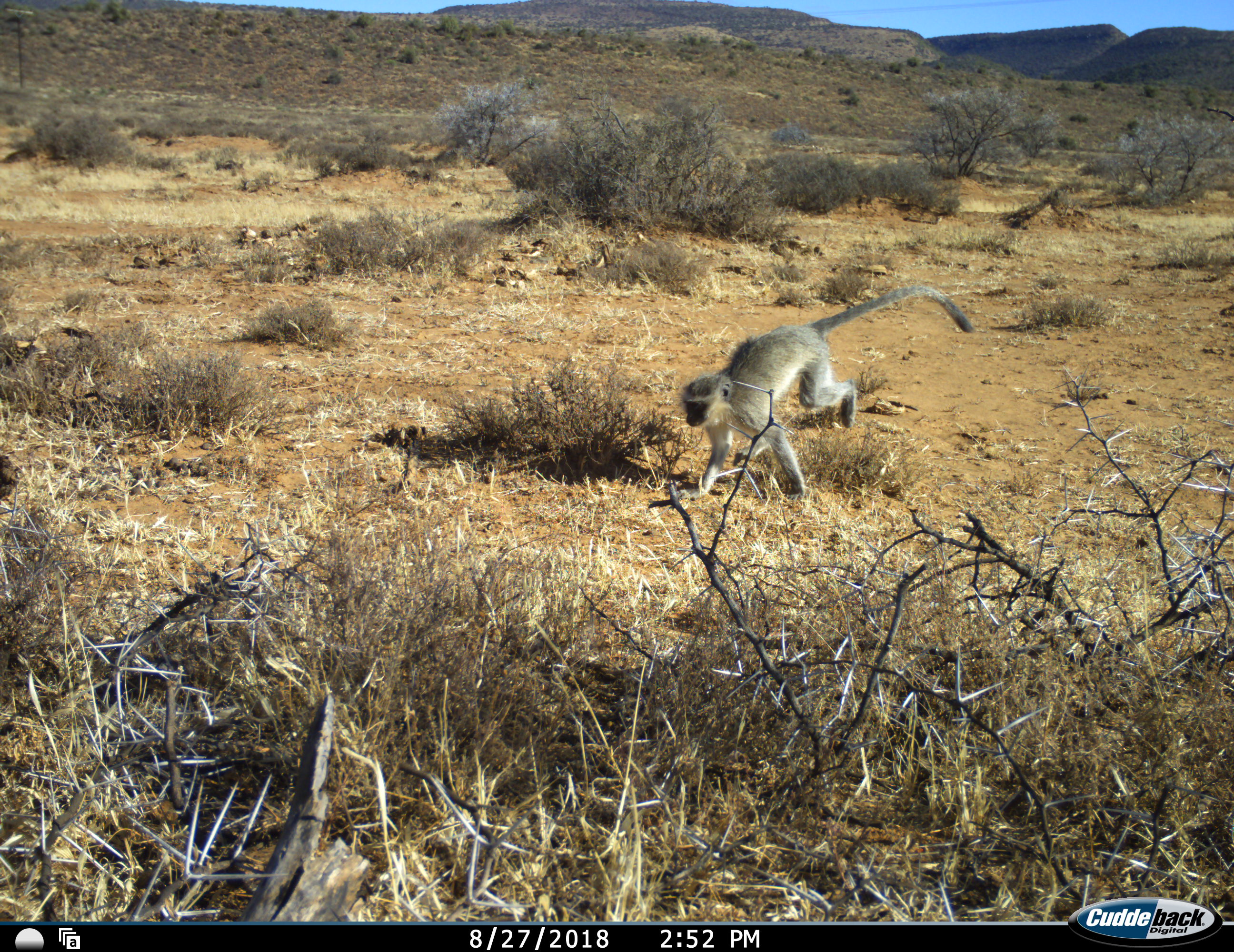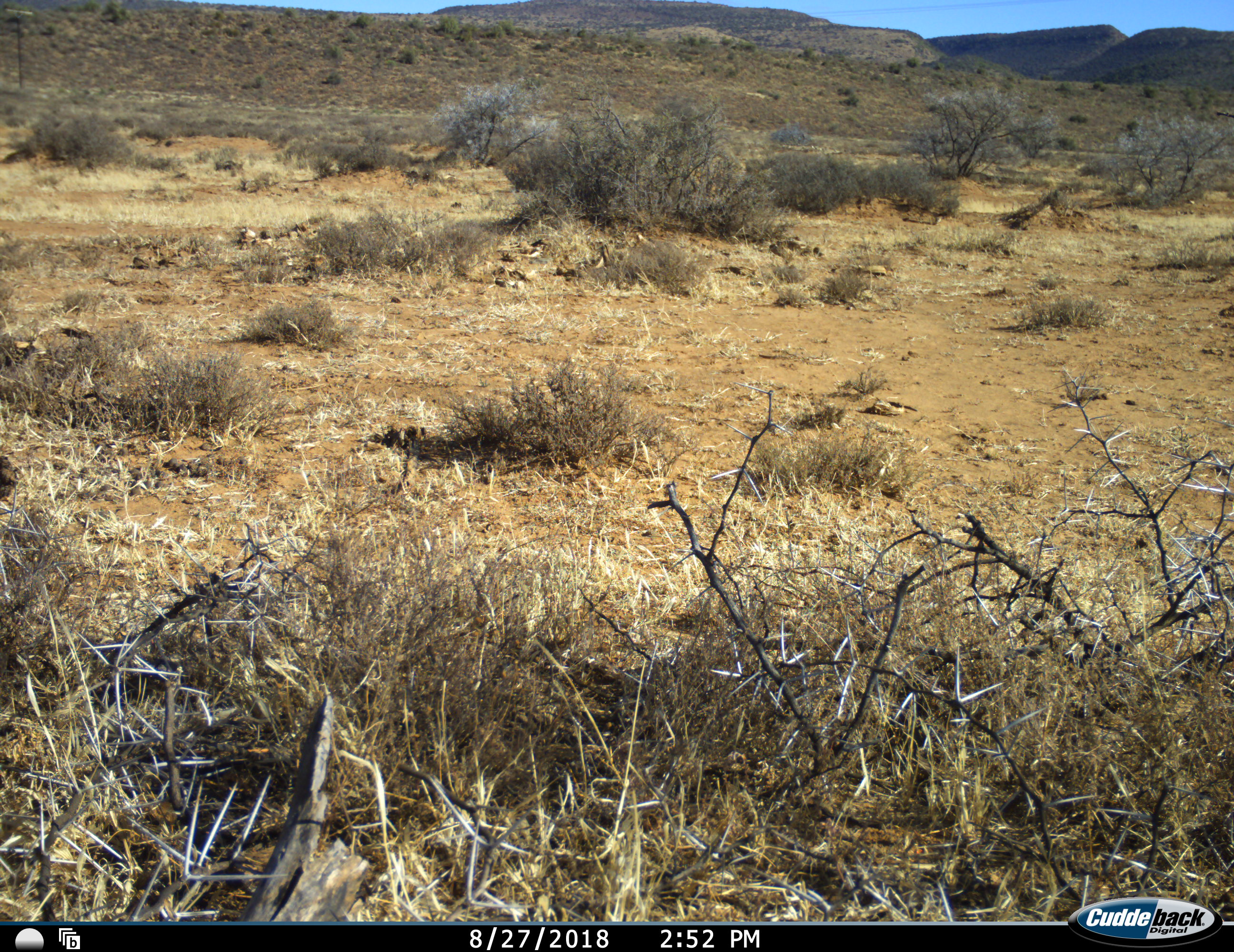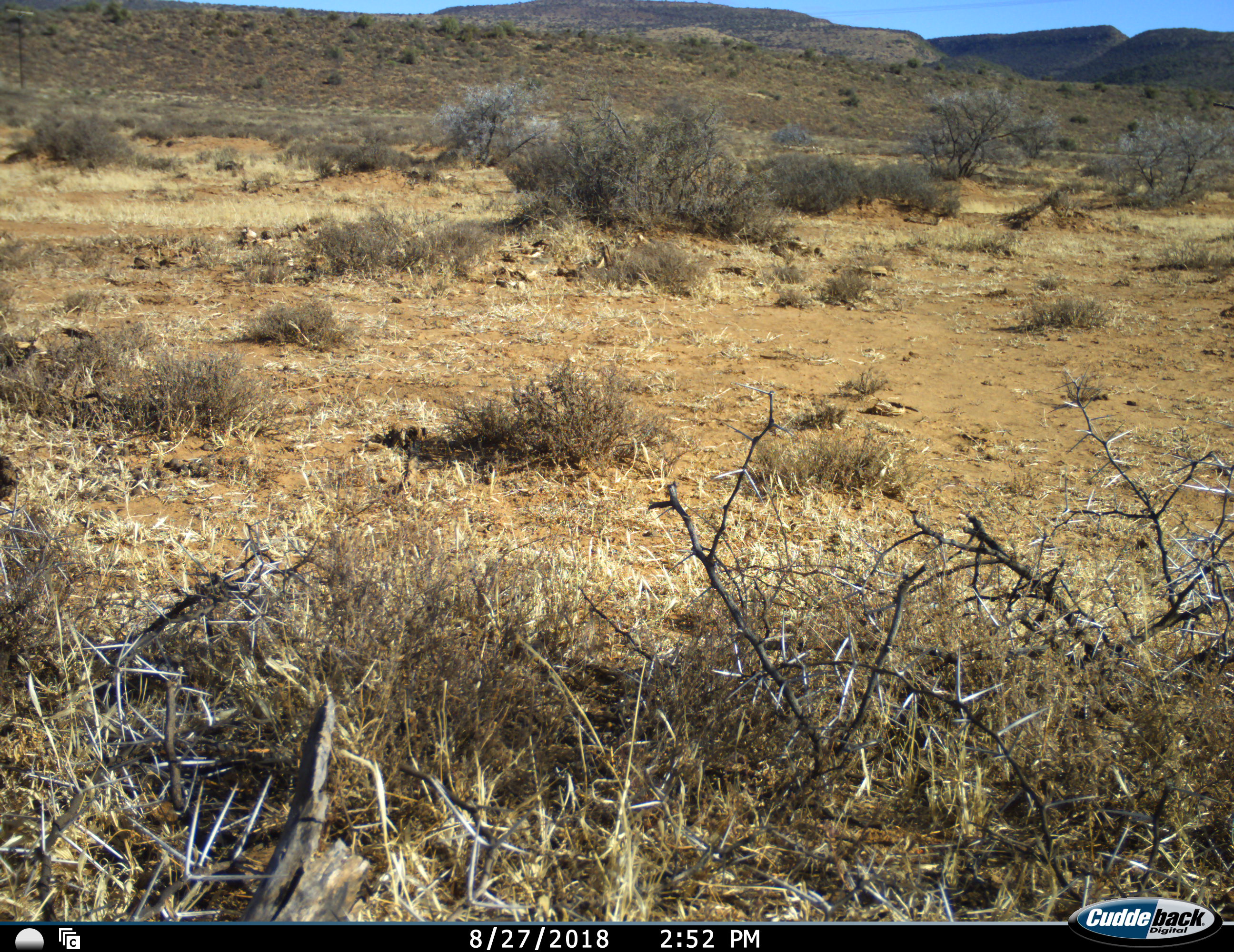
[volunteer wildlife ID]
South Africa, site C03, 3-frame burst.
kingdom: Animalia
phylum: Chordata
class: Mammalia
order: Primates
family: Cercopithecidae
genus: Chlorocebus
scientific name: Chlorocebus pygerythrus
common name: vervet monkey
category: monkeyvervet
Monkeyvervet (vervet monkey) (Chlorocebus pygerythrus), count 1. Behavior (volunteer vote fractions): standing 0%, resting 0%, moving 100%, interacting 0%. Young present (vote fraction): 0%. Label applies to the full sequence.